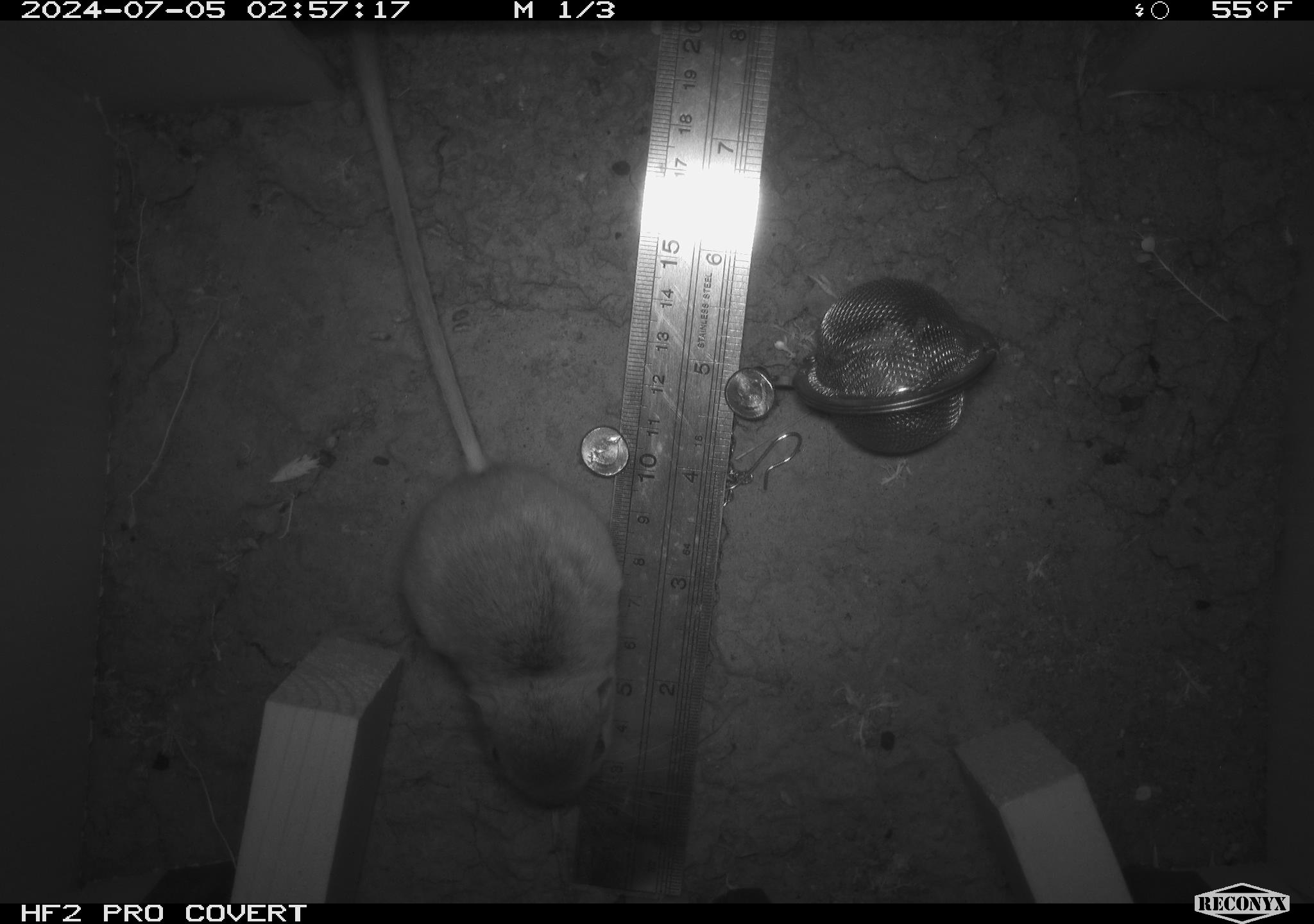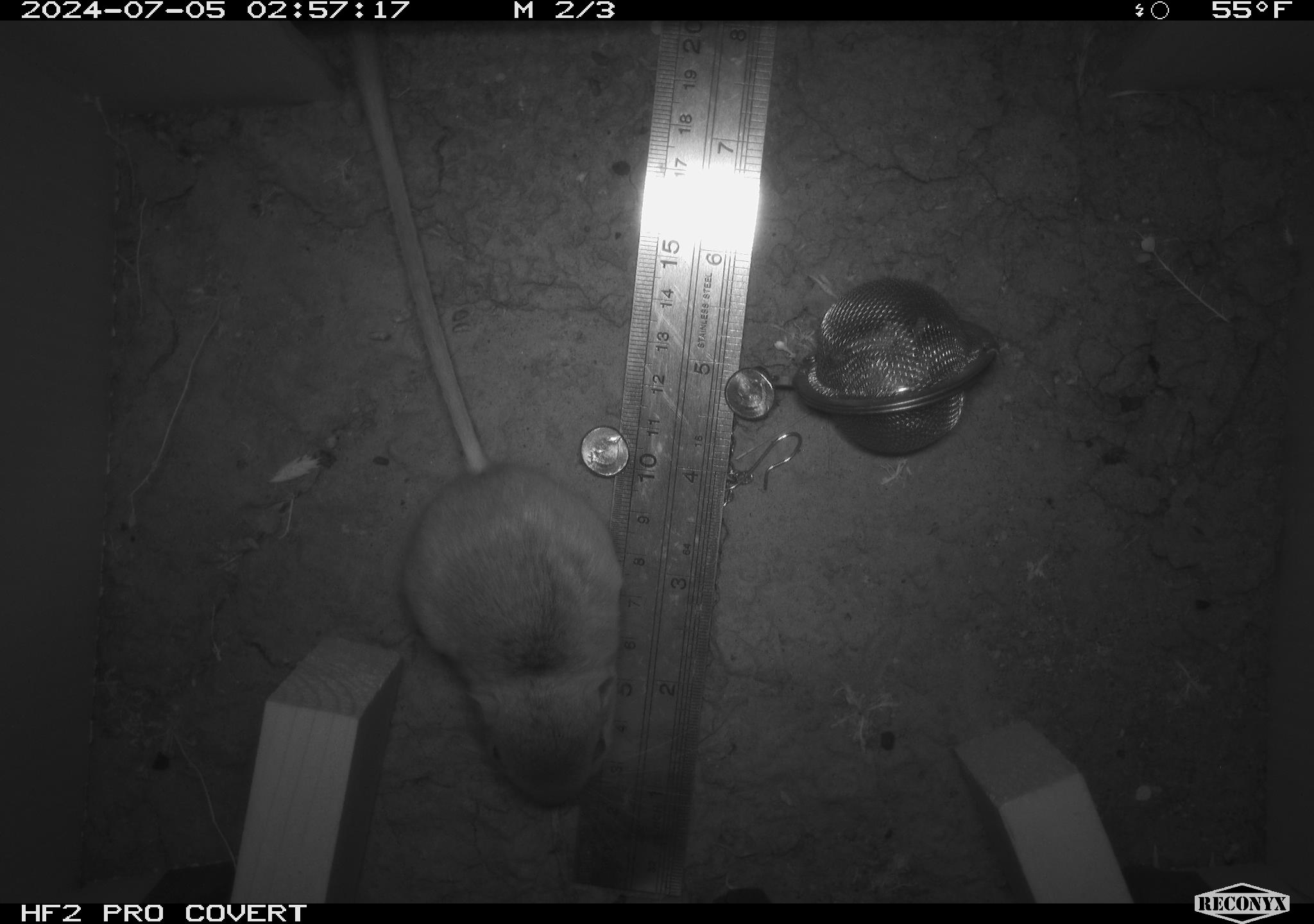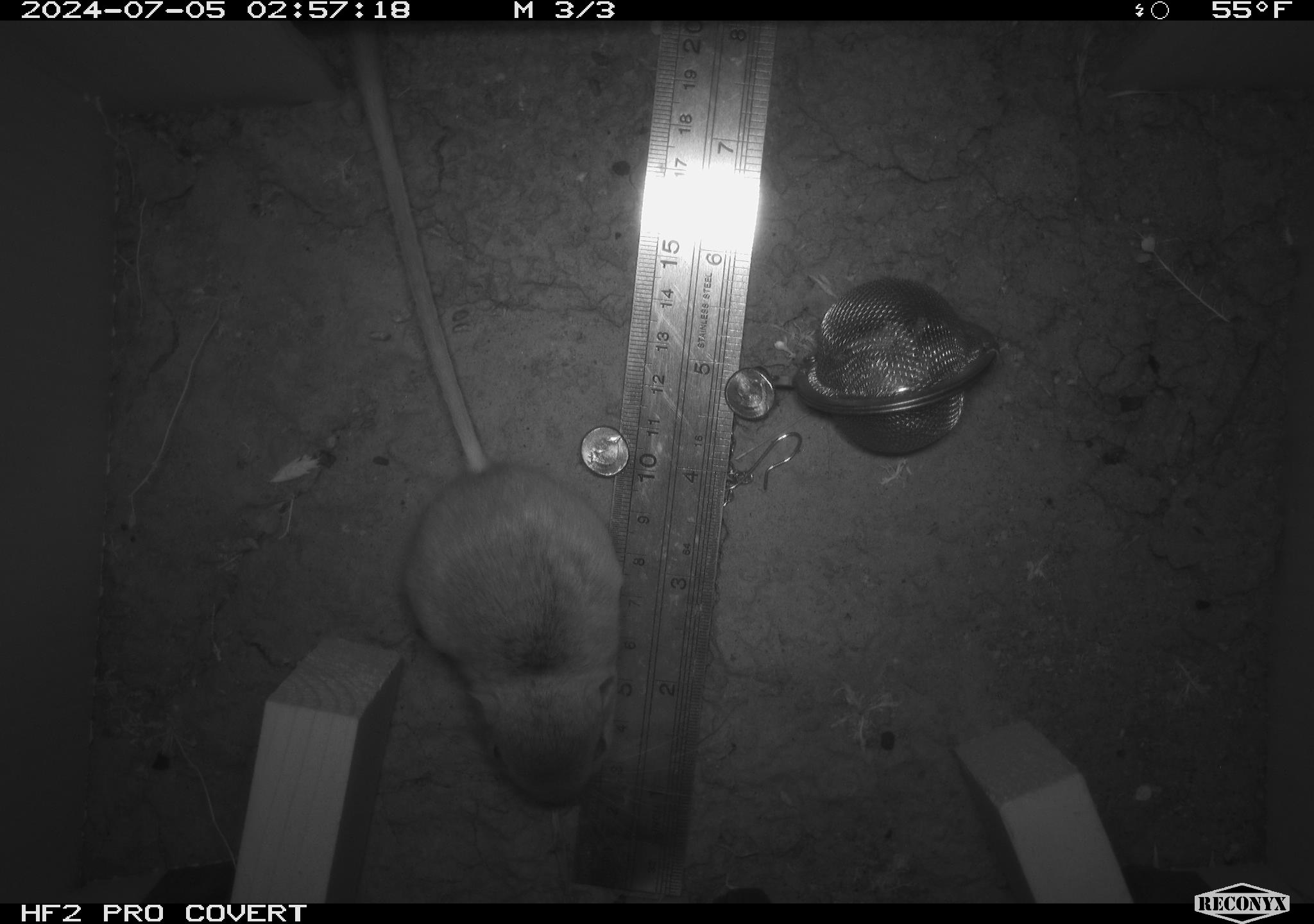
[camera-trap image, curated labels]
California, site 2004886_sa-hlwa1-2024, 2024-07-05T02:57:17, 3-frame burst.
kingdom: Animalia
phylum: Chordata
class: Mammalia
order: Rodentia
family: Heteromyidae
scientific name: Heteromyidae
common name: kangaroo rats and pocket mice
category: heteromyidae family